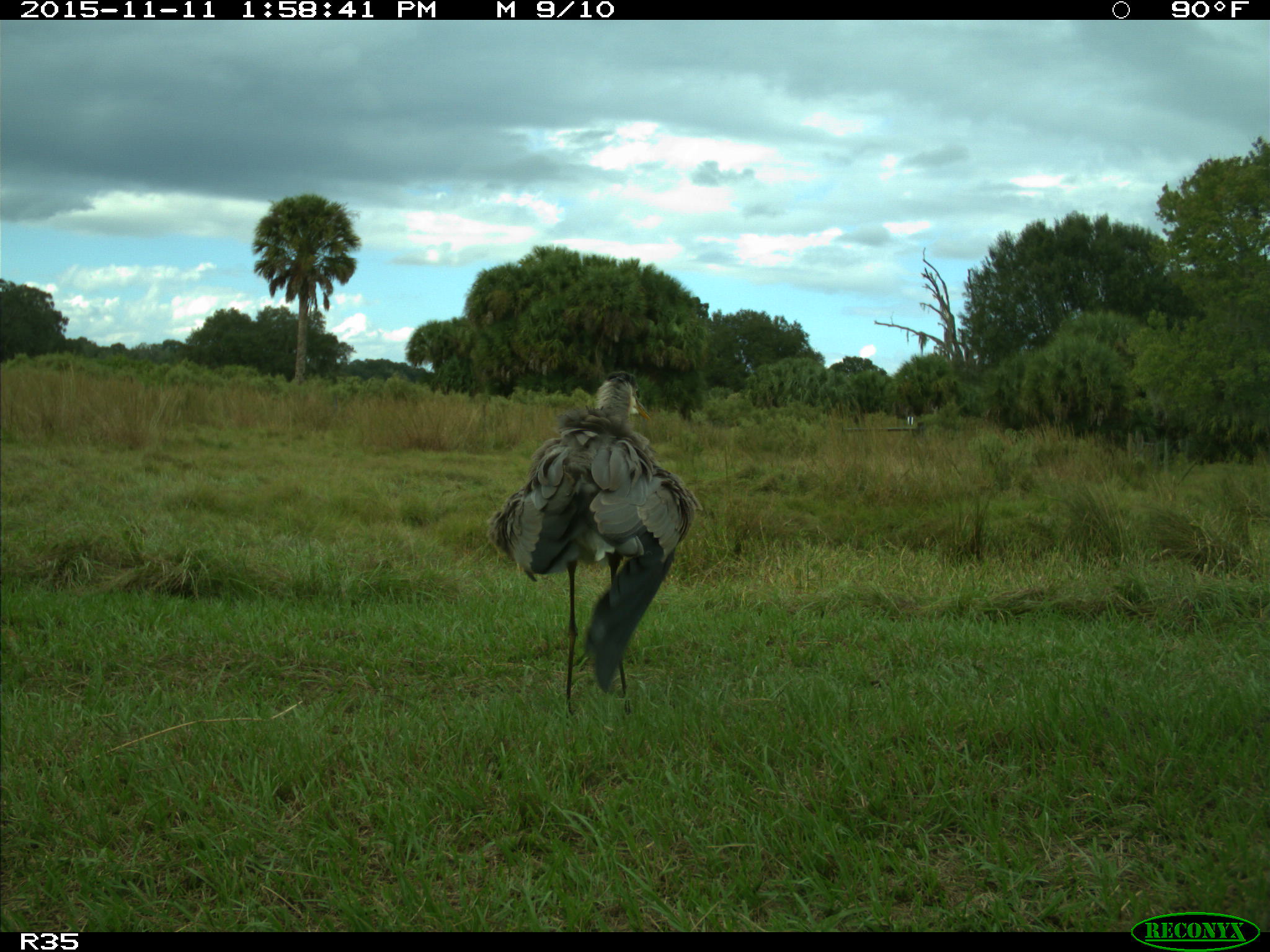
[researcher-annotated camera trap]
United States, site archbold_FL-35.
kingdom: Animalia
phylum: Chordata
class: Aves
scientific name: Aves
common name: birds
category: unidentified bird